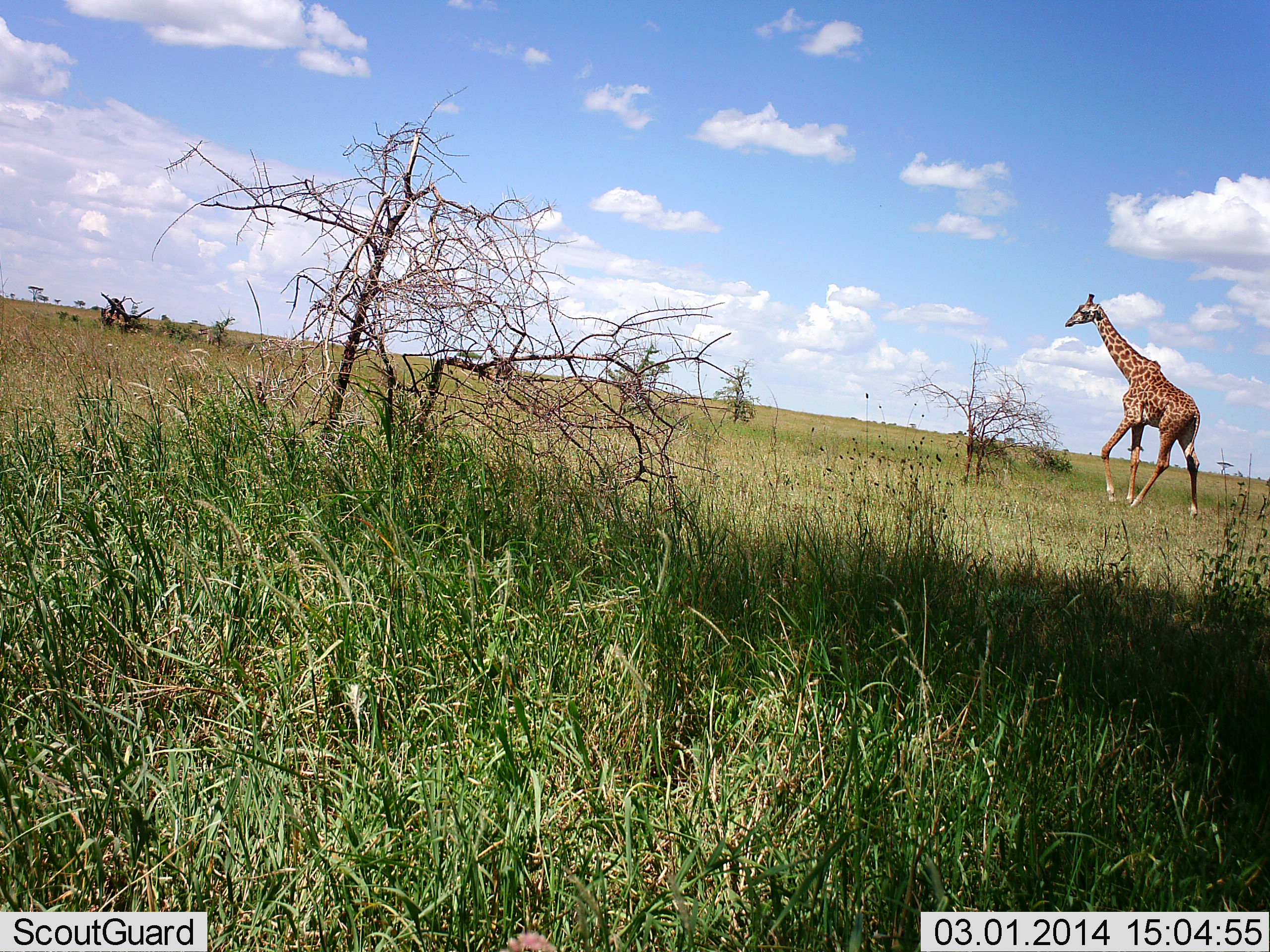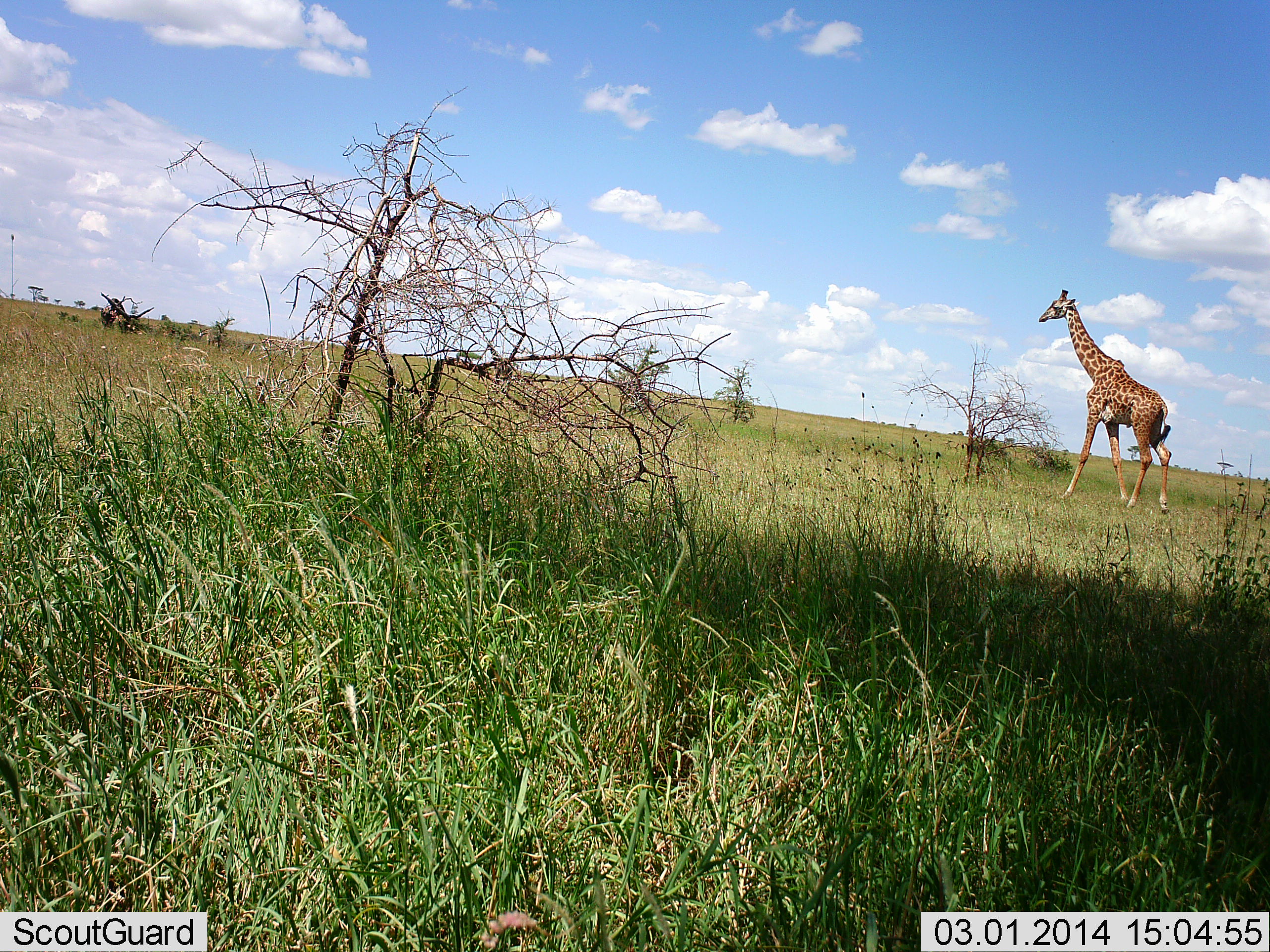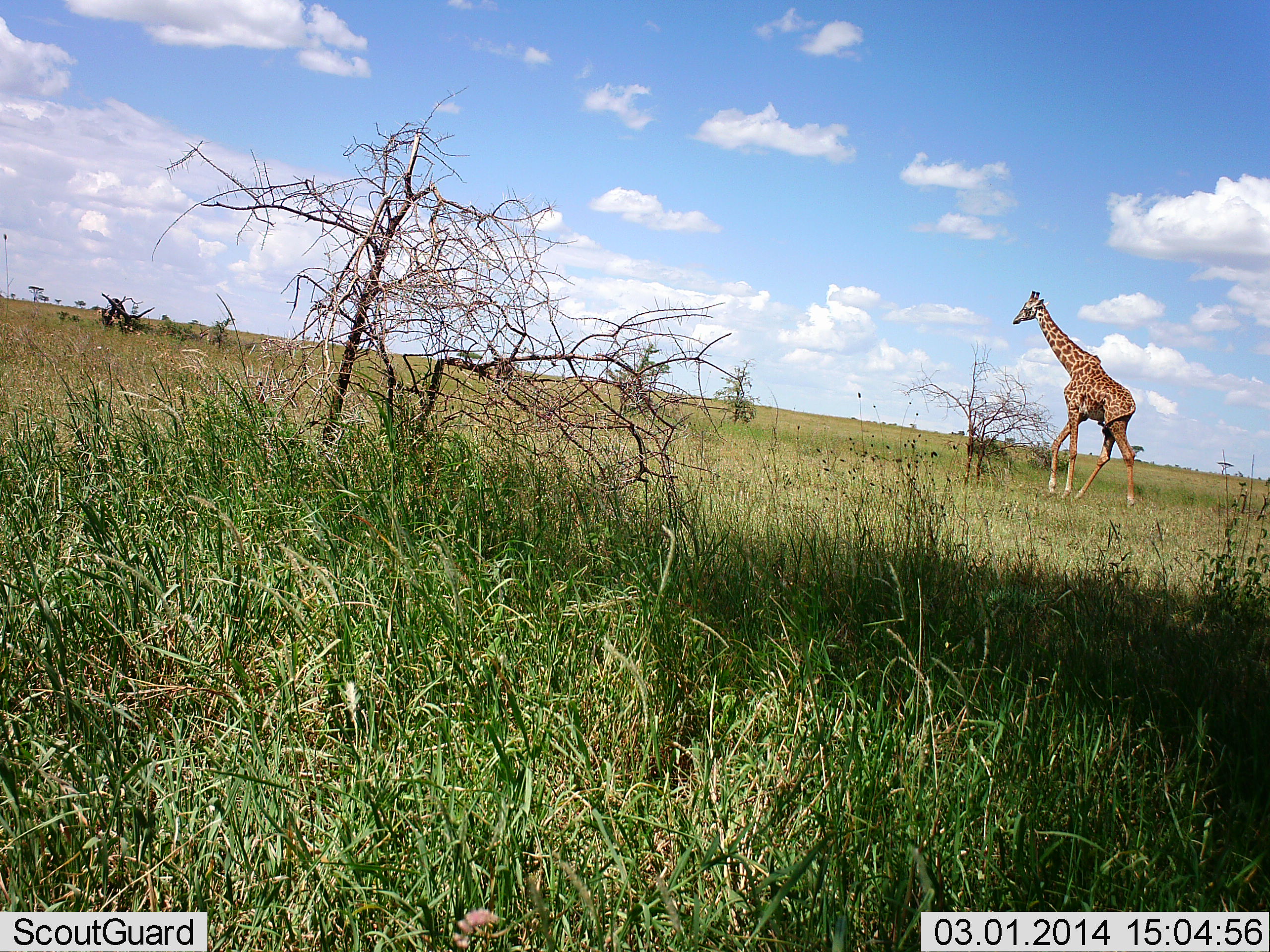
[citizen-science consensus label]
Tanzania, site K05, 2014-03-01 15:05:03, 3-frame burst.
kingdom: Animalia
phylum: Chordata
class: Mammalia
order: Artiodactyla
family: Giraffidae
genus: Giraffa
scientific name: Giraffa camelopardalis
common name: giraffe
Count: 1.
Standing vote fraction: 10%.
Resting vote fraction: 0%.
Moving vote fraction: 90%.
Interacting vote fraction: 0%.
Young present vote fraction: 0%.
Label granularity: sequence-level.